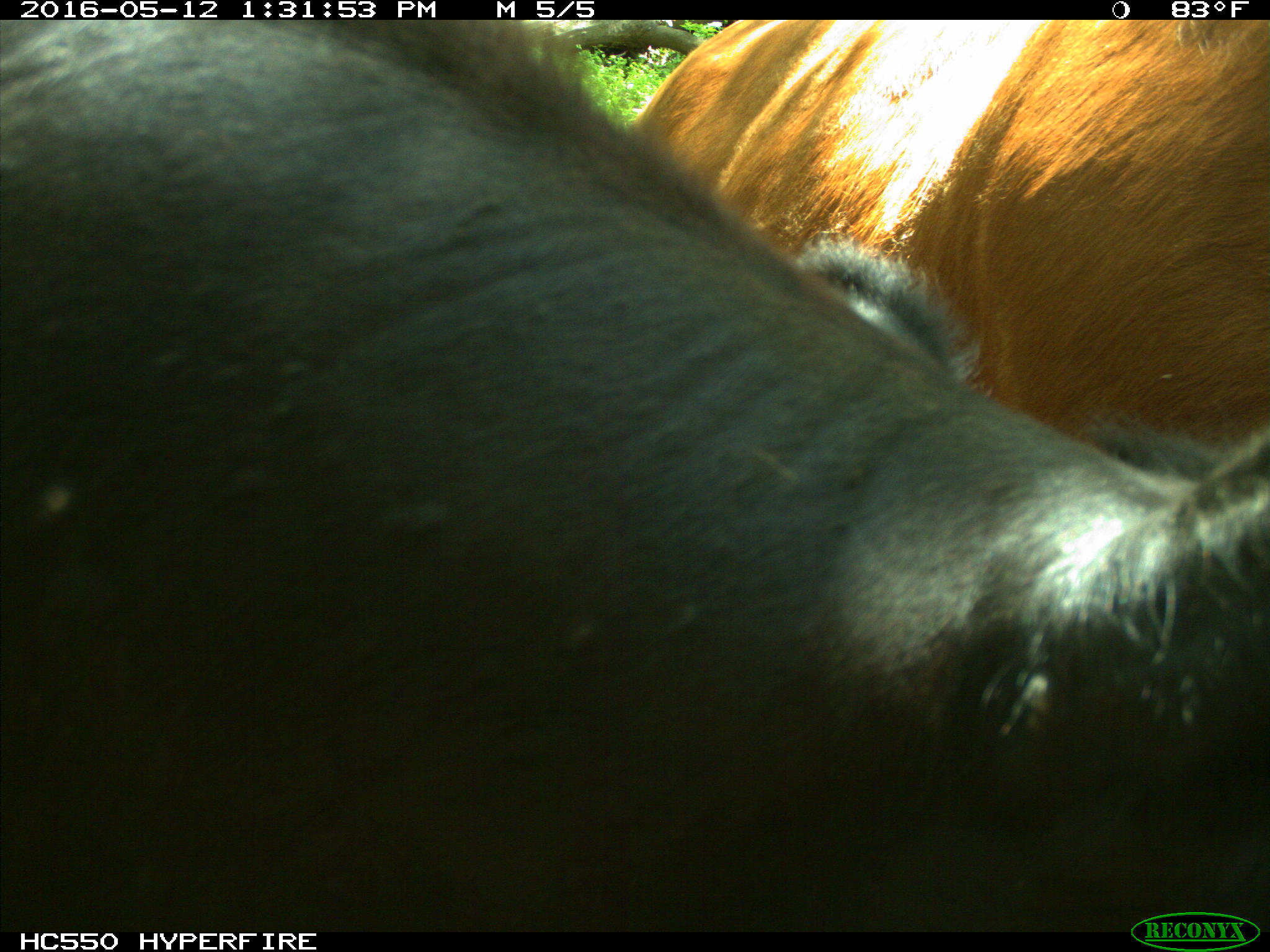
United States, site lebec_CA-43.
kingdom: Animalia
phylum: Chordata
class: Mammalia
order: Artiodactyla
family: Bovidae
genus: Bos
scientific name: Bos taurus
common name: domestic cow